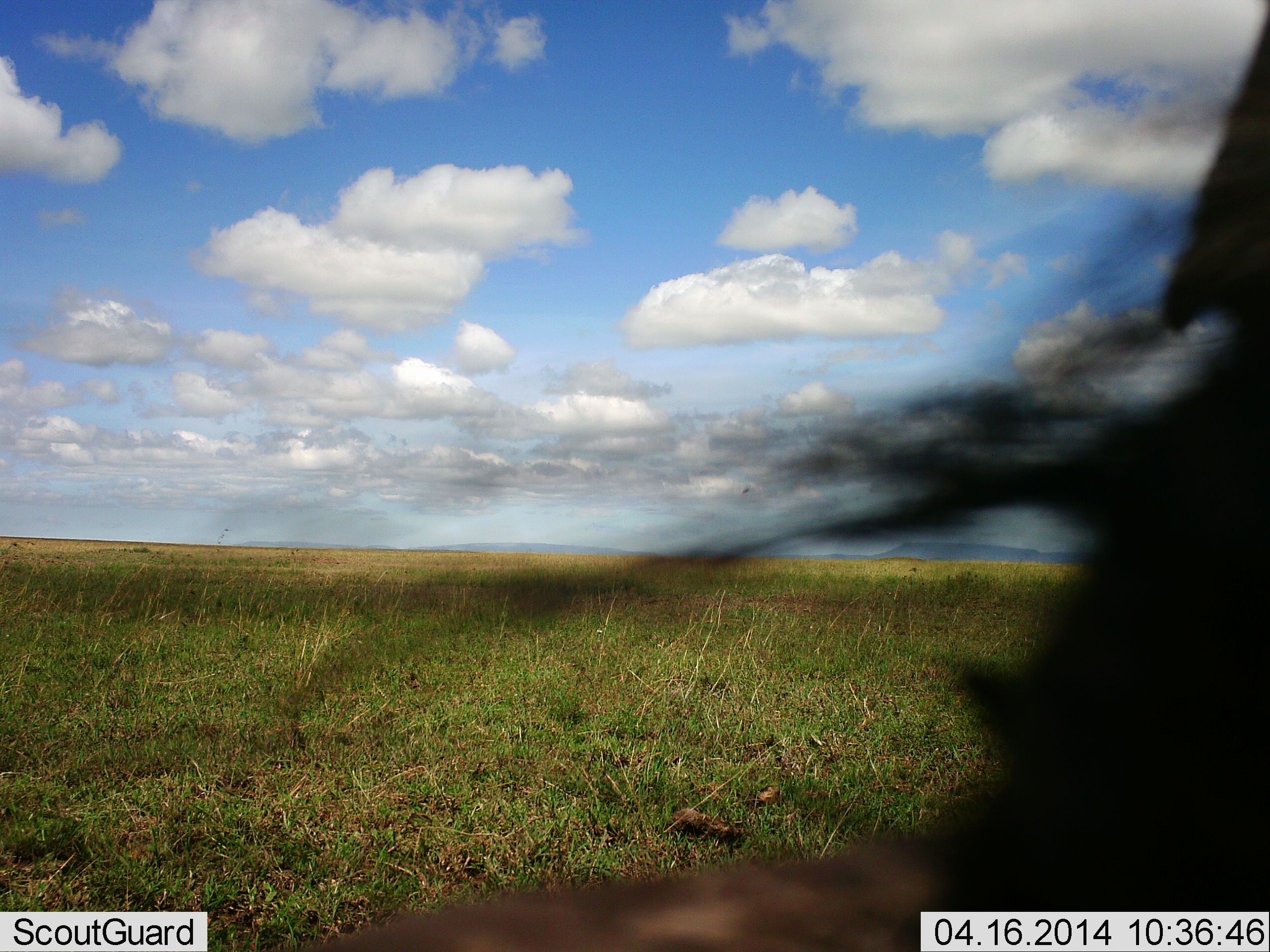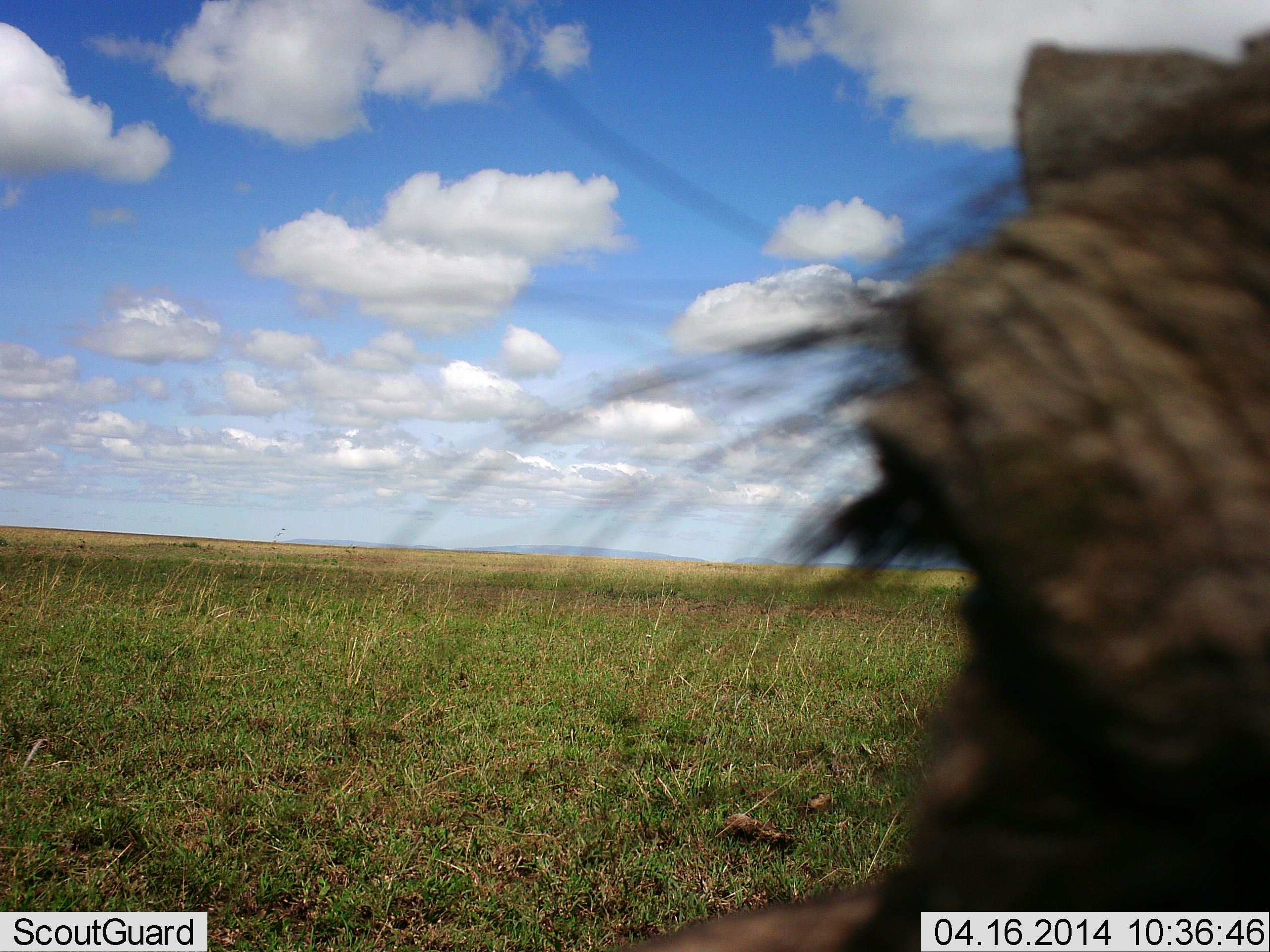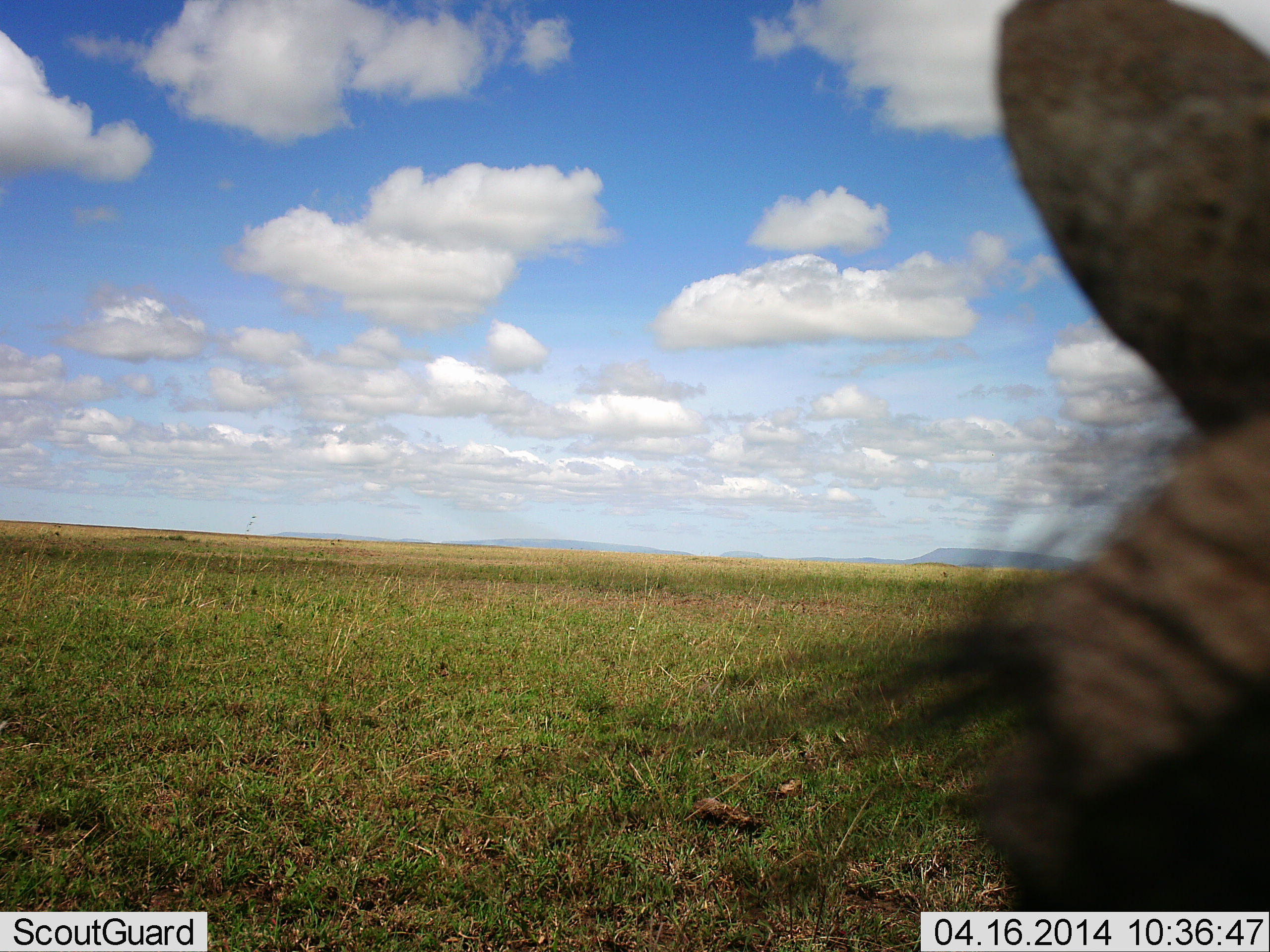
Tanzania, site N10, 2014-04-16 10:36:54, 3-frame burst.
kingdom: Animalia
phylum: Chordata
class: Mammalia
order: Artiodactyla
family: Suidae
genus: Phacochoerus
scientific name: Phacochoerus africanus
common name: warthog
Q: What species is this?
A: Warthog (Phacochoerus africanus).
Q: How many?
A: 1.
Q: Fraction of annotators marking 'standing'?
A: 80%.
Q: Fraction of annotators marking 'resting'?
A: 0%.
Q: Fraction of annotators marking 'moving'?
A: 10%.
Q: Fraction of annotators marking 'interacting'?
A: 10%.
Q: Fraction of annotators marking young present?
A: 0%.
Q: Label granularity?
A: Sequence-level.